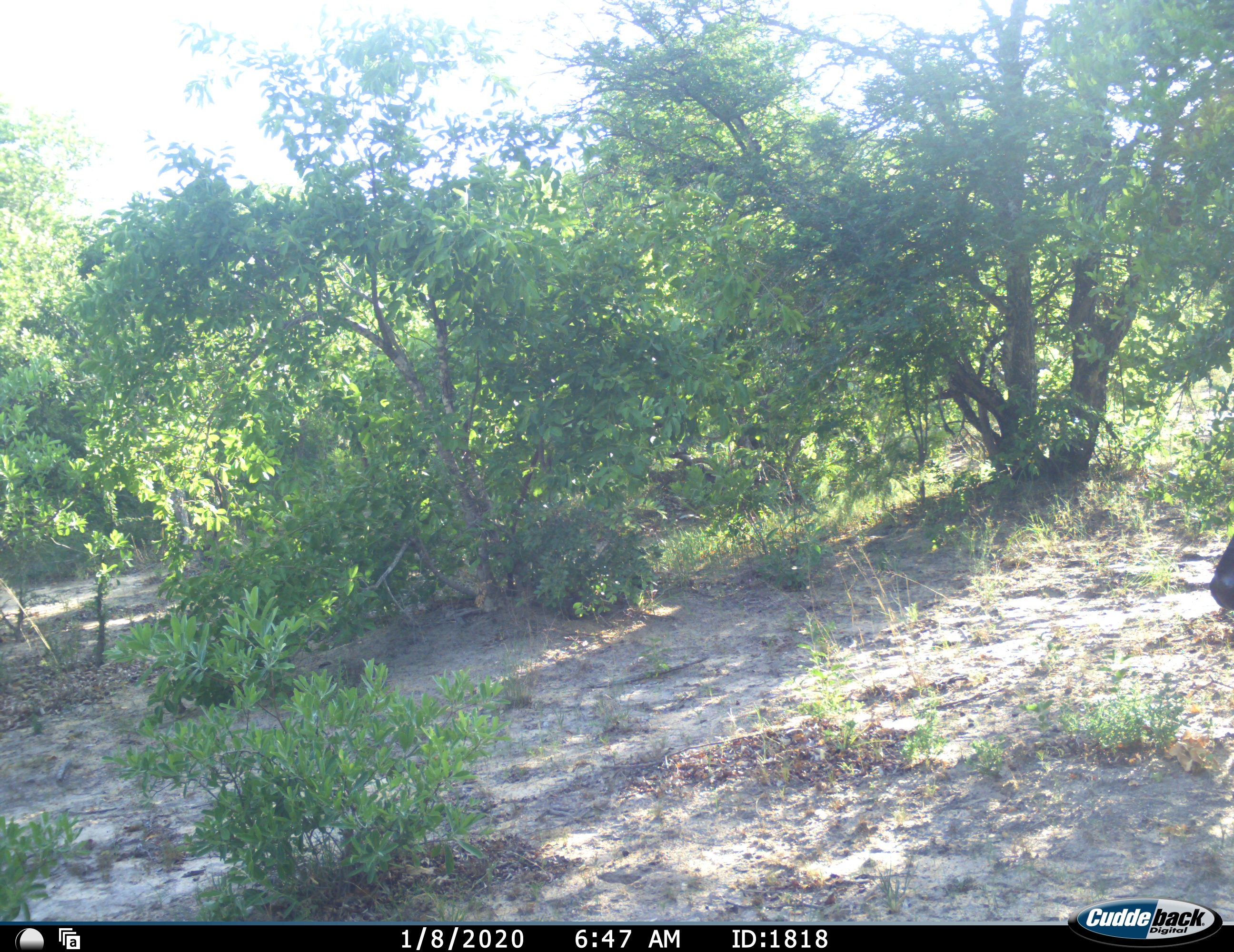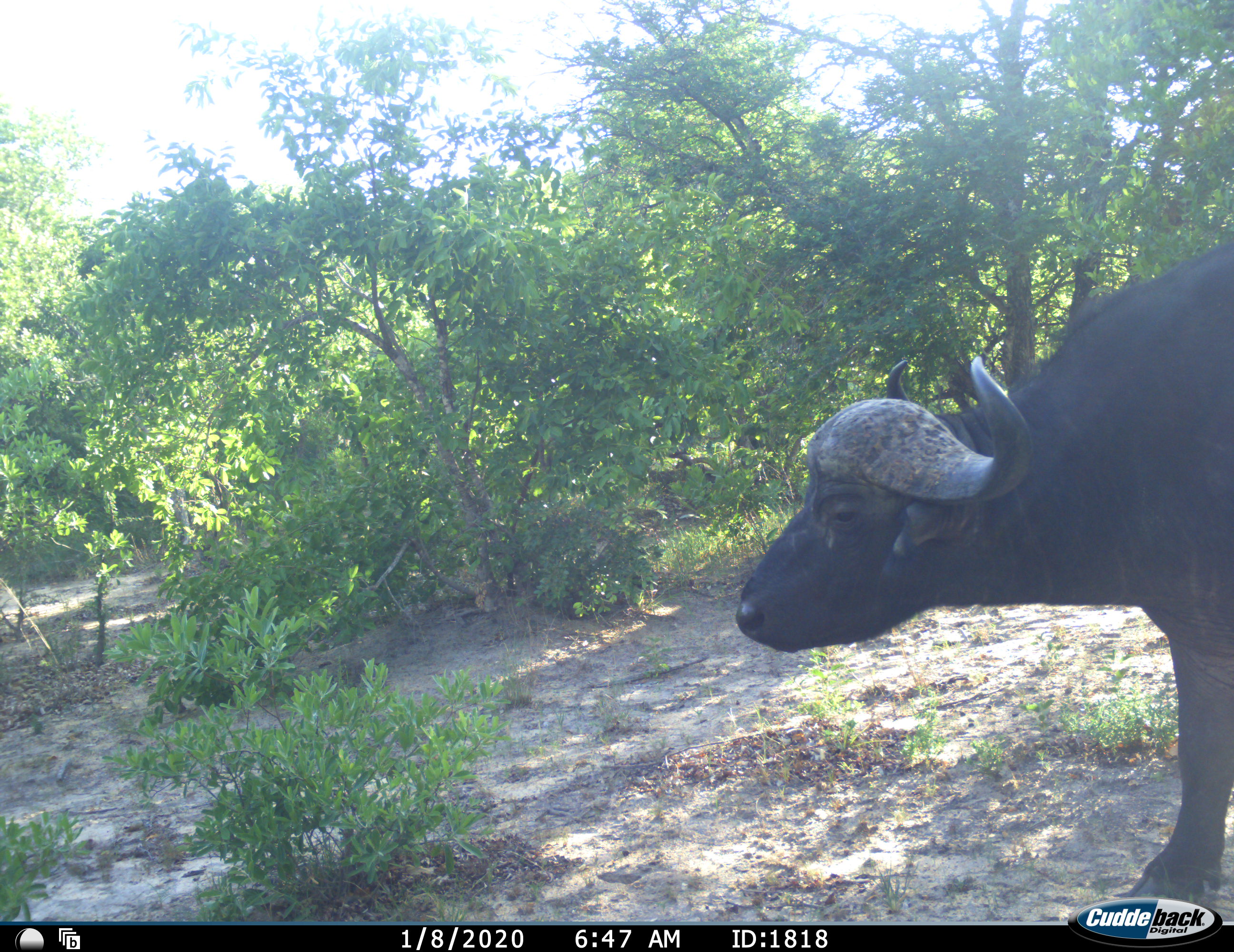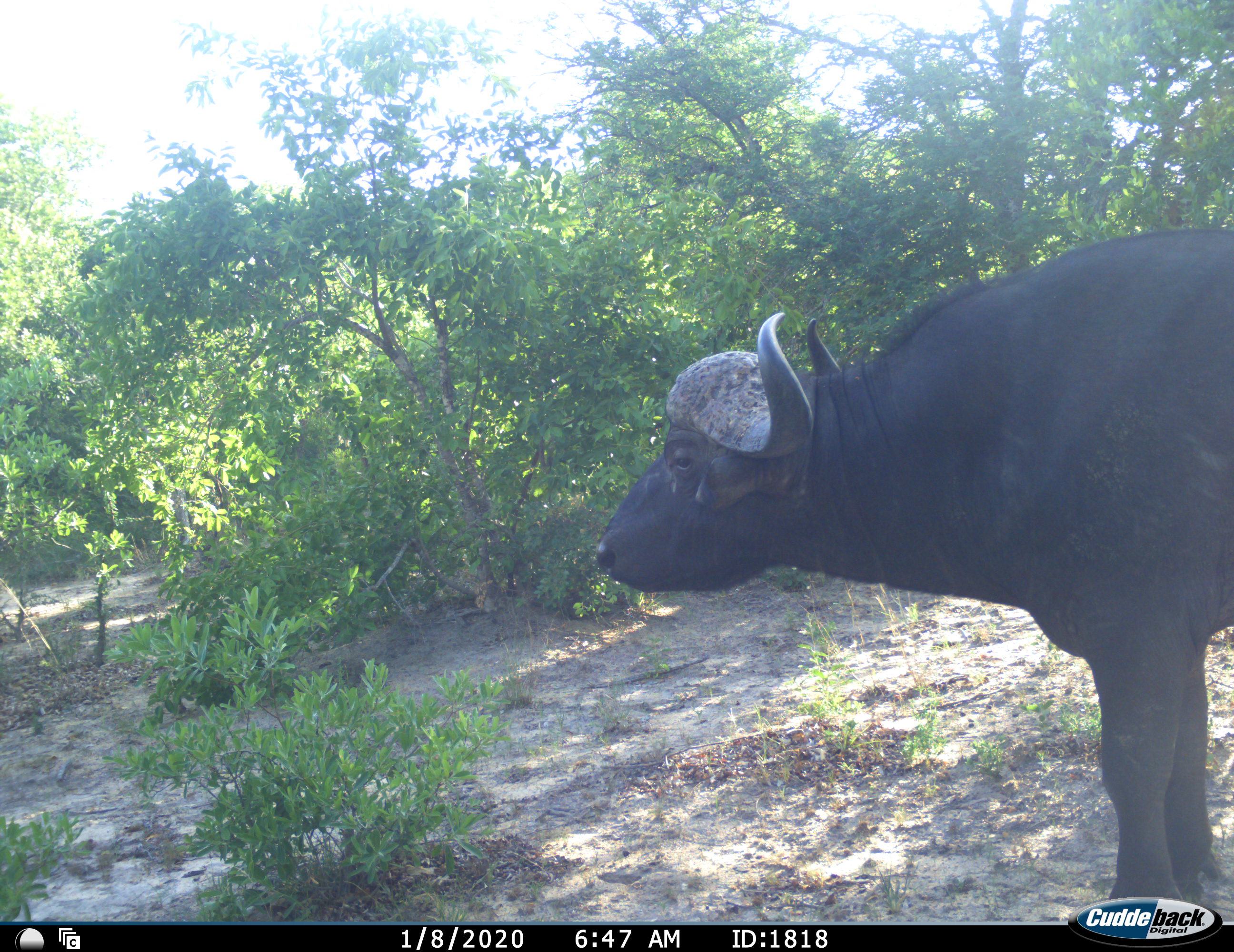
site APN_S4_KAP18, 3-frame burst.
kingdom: Animalia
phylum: Chordata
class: Mammalia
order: Artiodactyla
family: Bovidae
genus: Syncerus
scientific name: Syncerus caffer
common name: african buffalo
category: buffalo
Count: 1.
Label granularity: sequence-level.